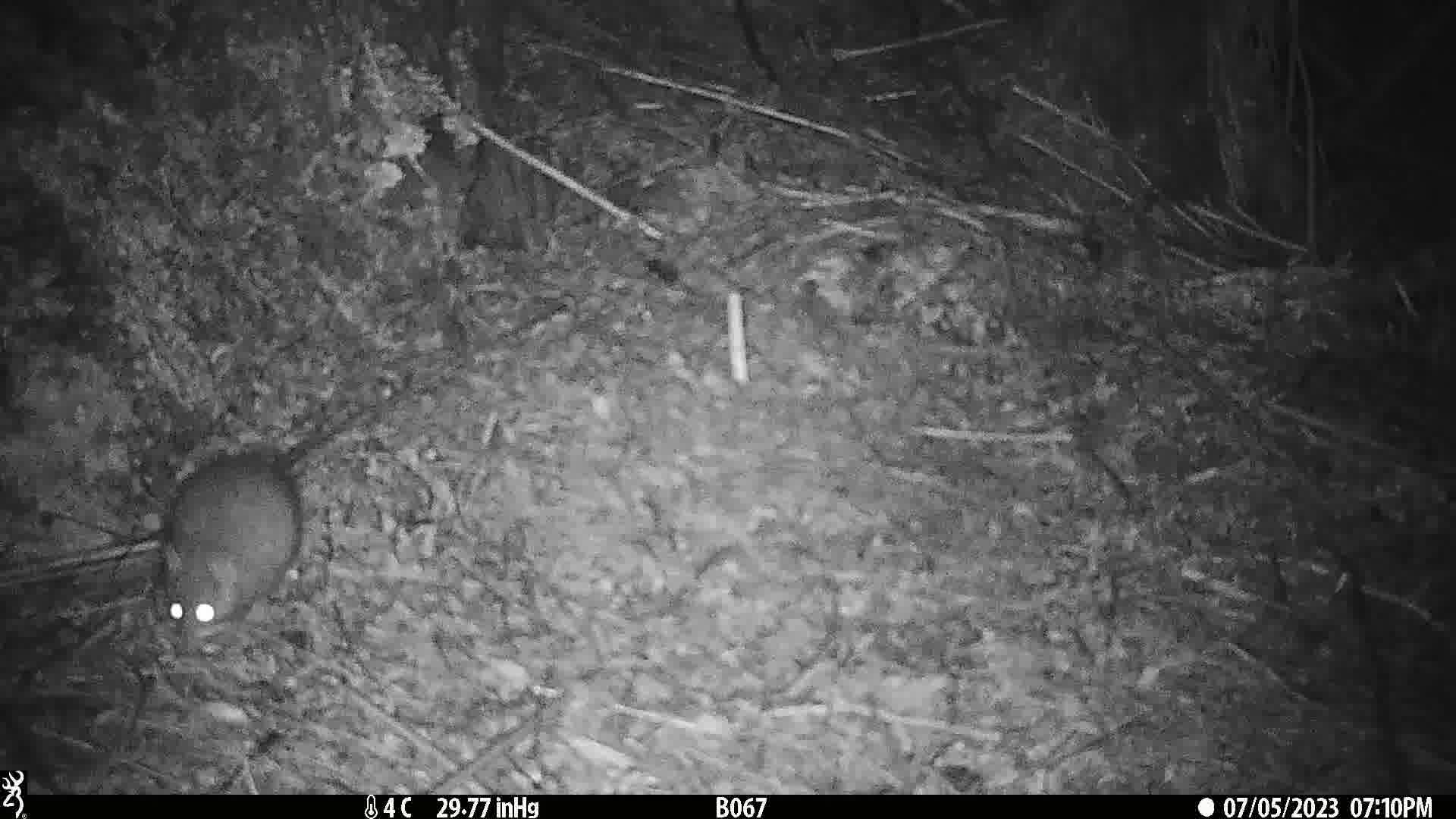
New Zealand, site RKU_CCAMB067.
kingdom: Animalia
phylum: Chordata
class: Mammalia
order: Rodentia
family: Muridae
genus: Rattus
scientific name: Rattus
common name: rat